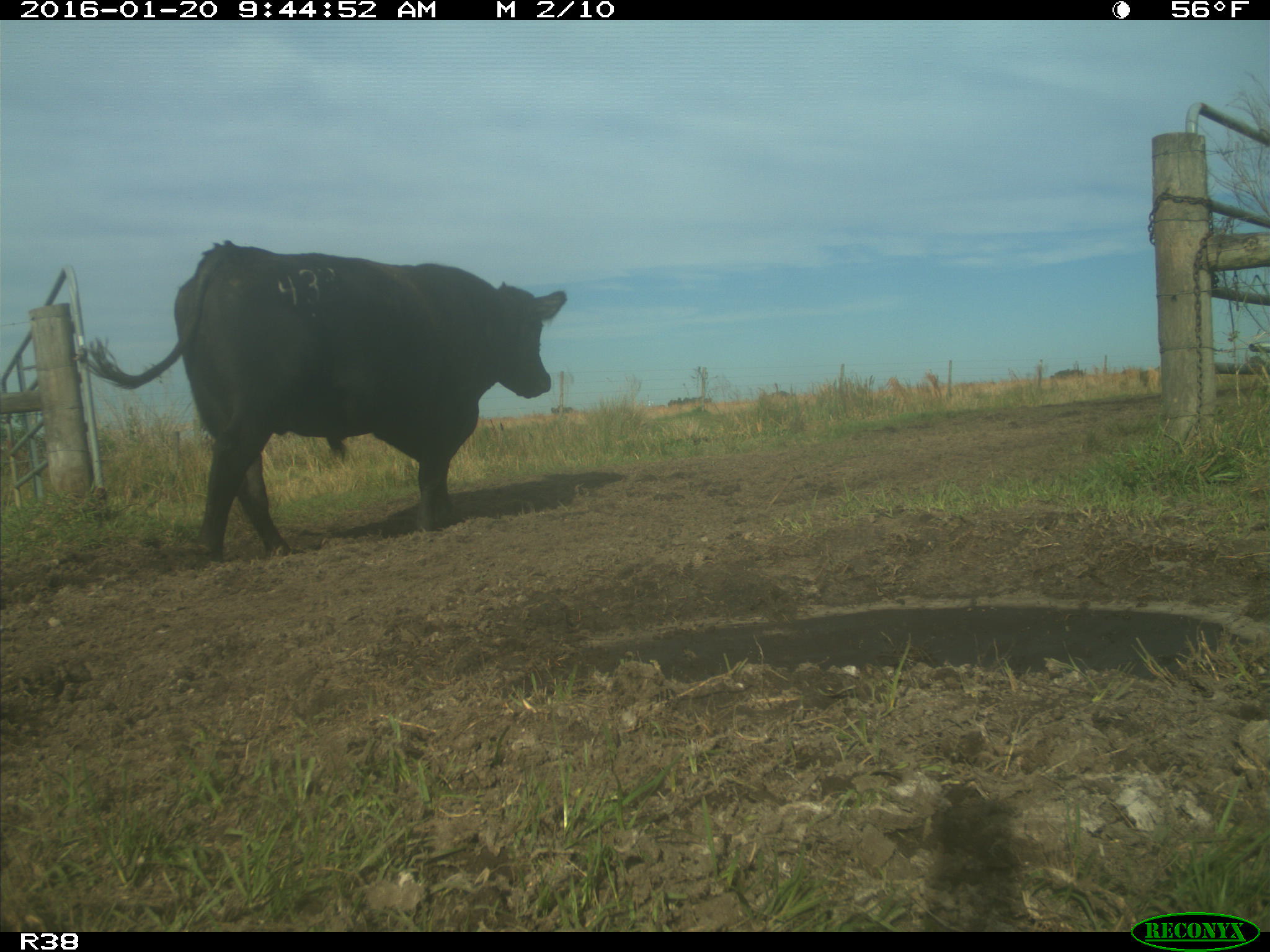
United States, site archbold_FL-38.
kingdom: Animalia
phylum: Chordata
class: Mammalia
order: Artiodactyla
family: Bovidae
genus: Bos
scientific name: Bos taurus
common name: domestic cow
Bos taurus (domestic cow).